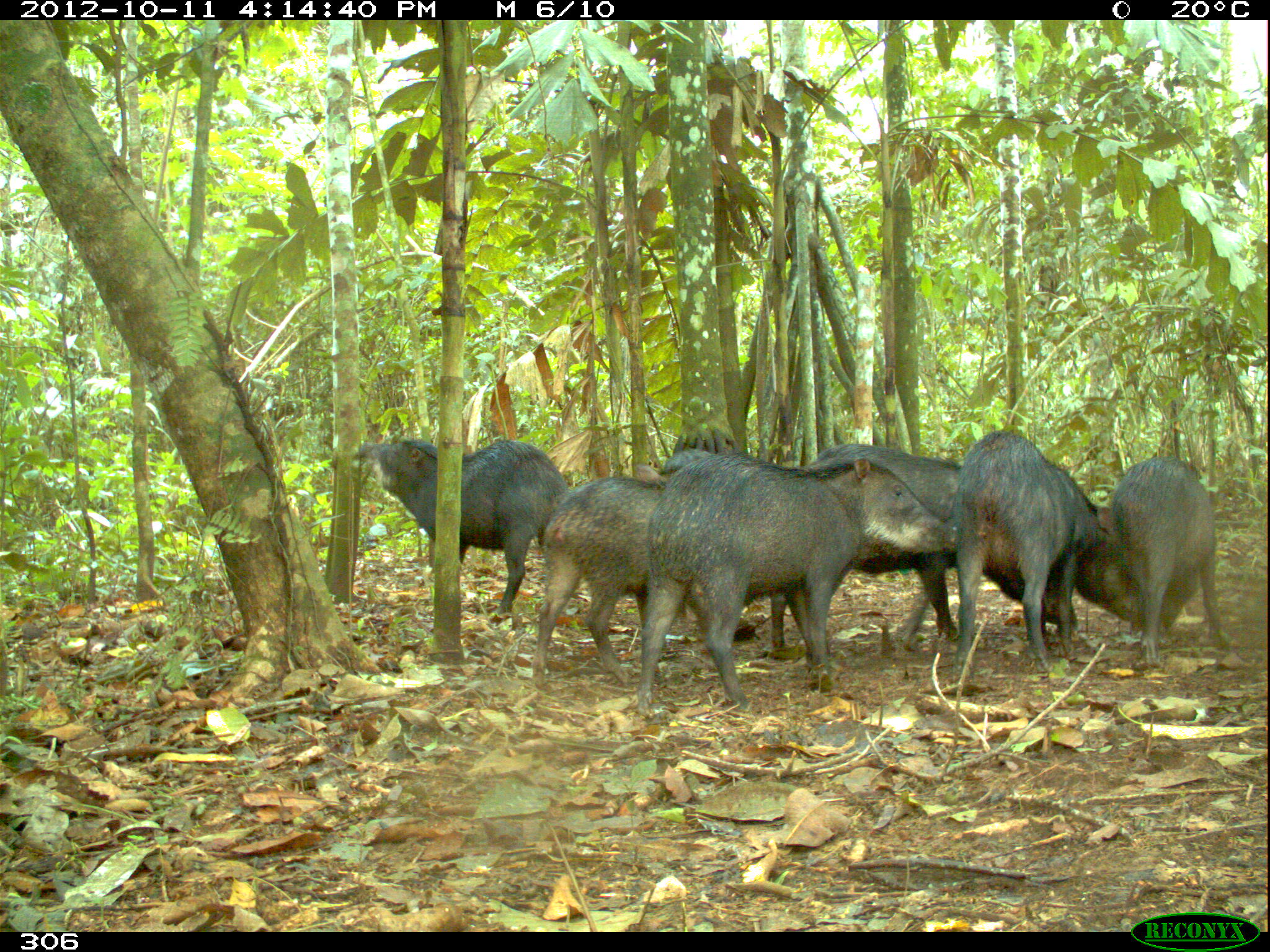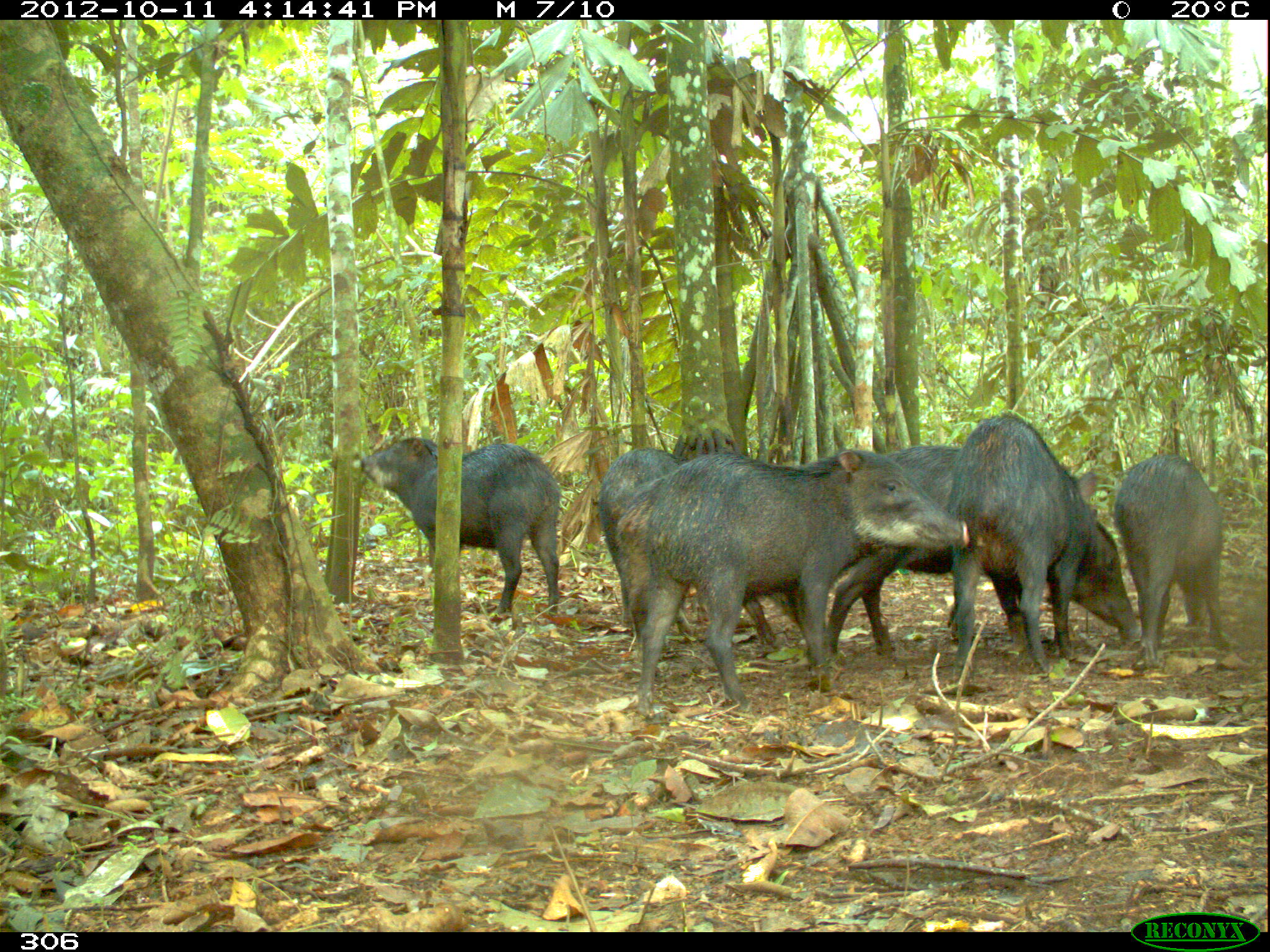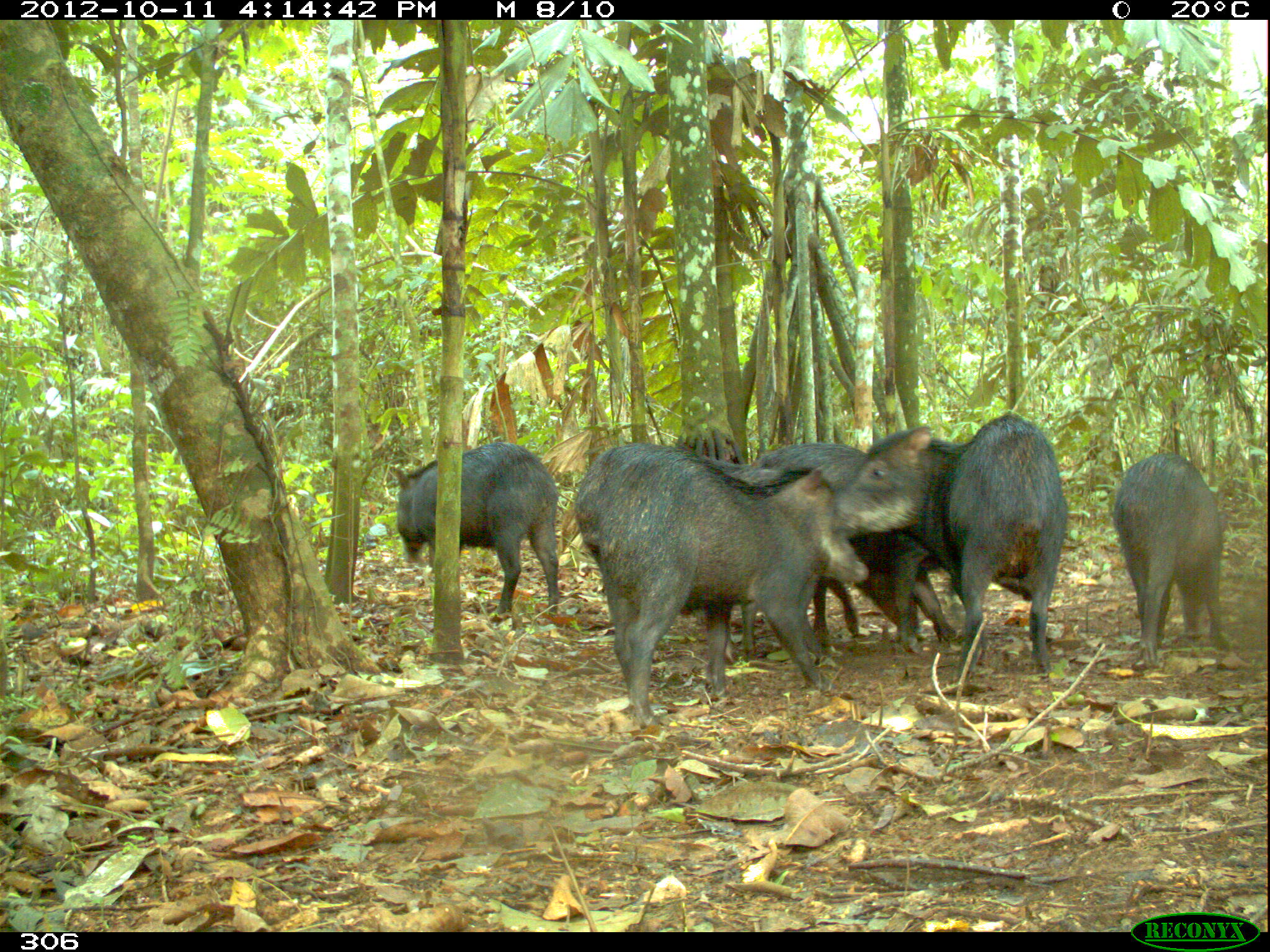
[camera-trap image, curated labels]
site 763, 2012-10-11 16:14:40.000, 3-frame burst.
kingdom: Animalia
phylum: Chordata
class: Mammalia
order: Artiodactyla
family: Tayassuidae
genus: Tayassu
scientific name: Tayassu pecari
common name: white-lipped peccary